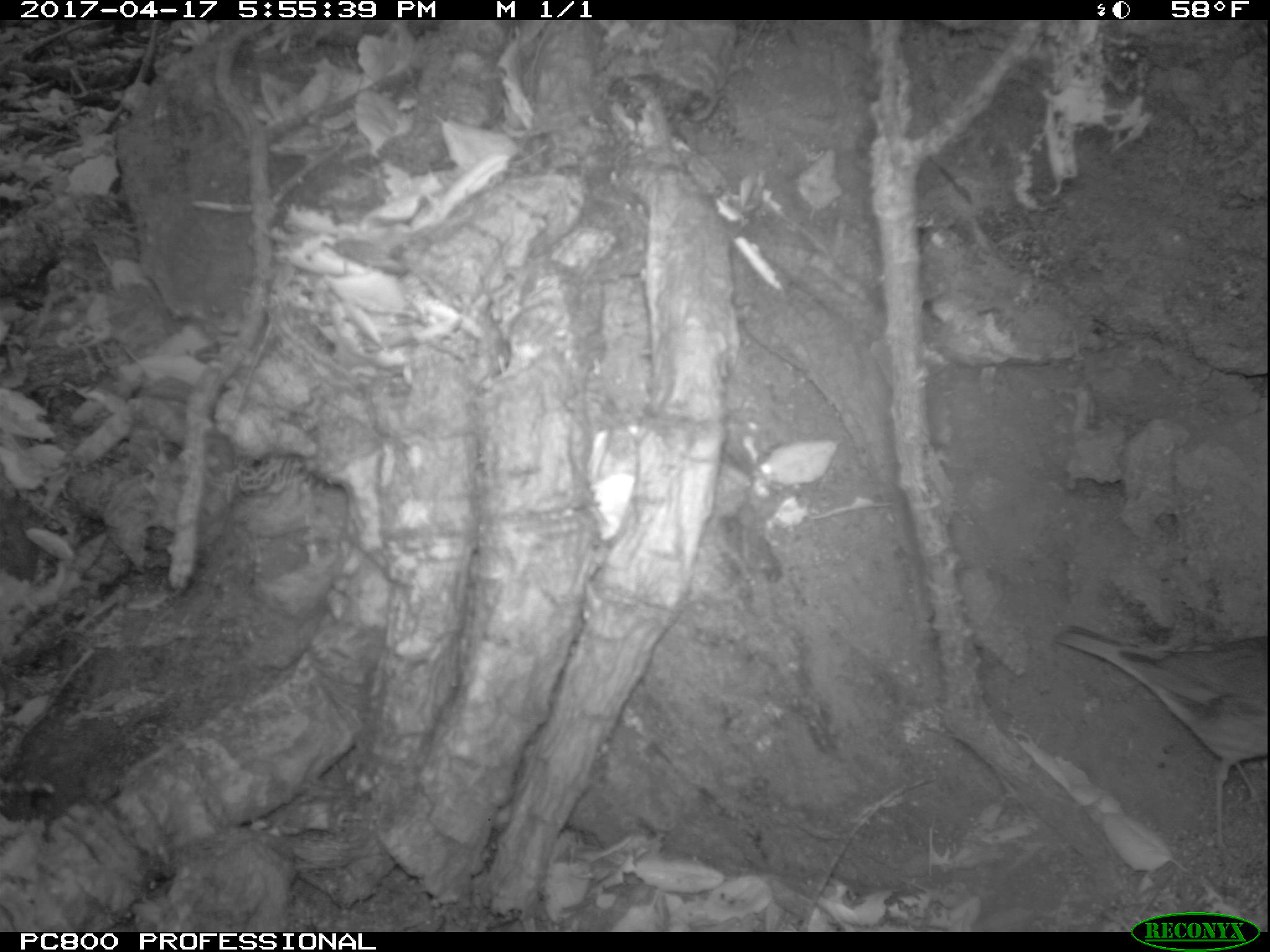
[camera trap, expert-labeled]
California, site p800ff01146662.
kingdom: Animalia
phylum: Chordata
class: Aves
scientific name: Aves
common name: bird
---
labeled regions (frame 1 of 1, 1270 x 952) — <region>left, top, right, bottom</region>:
bird: <region>1054, 623, 1269, 871</region>